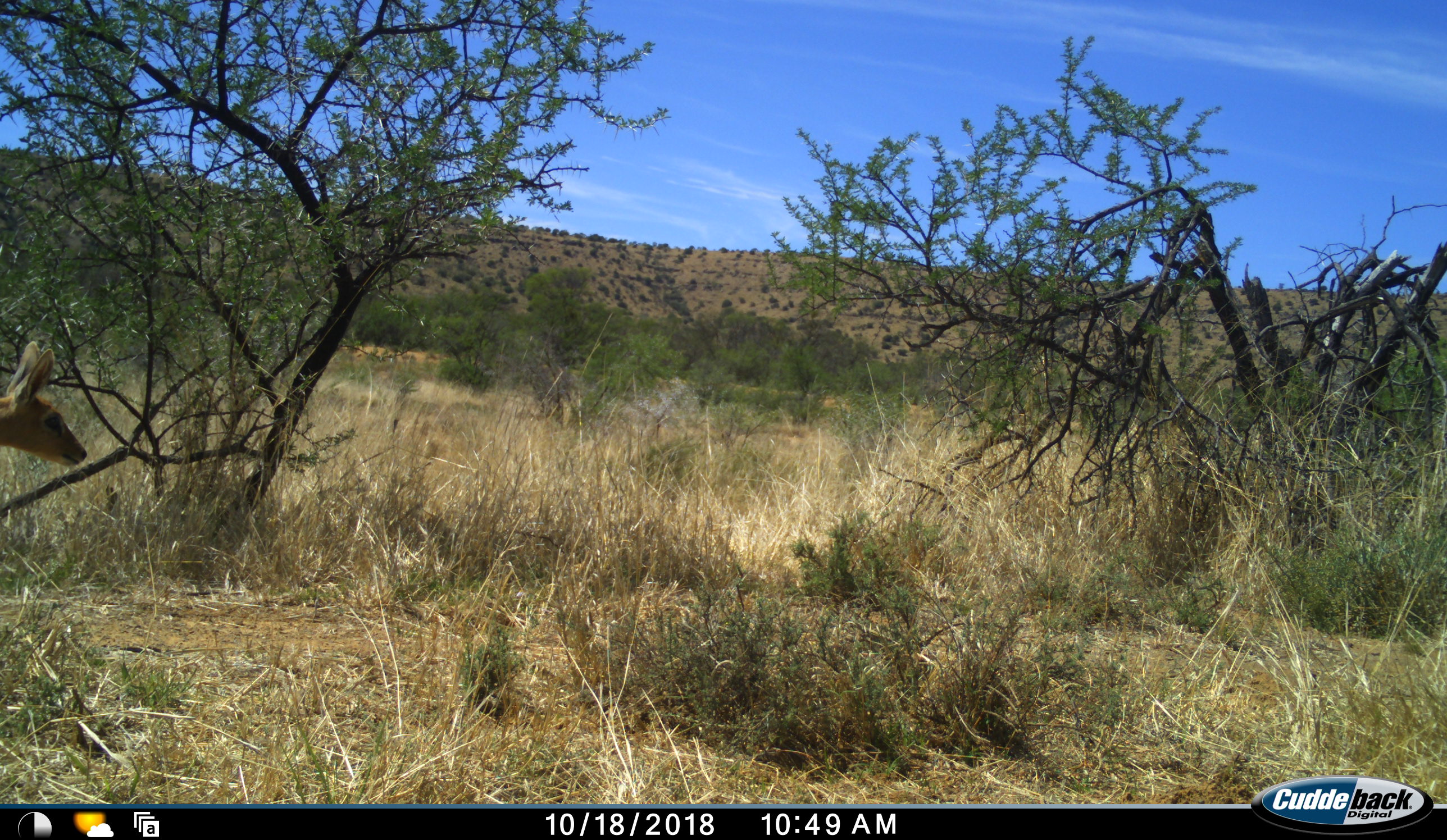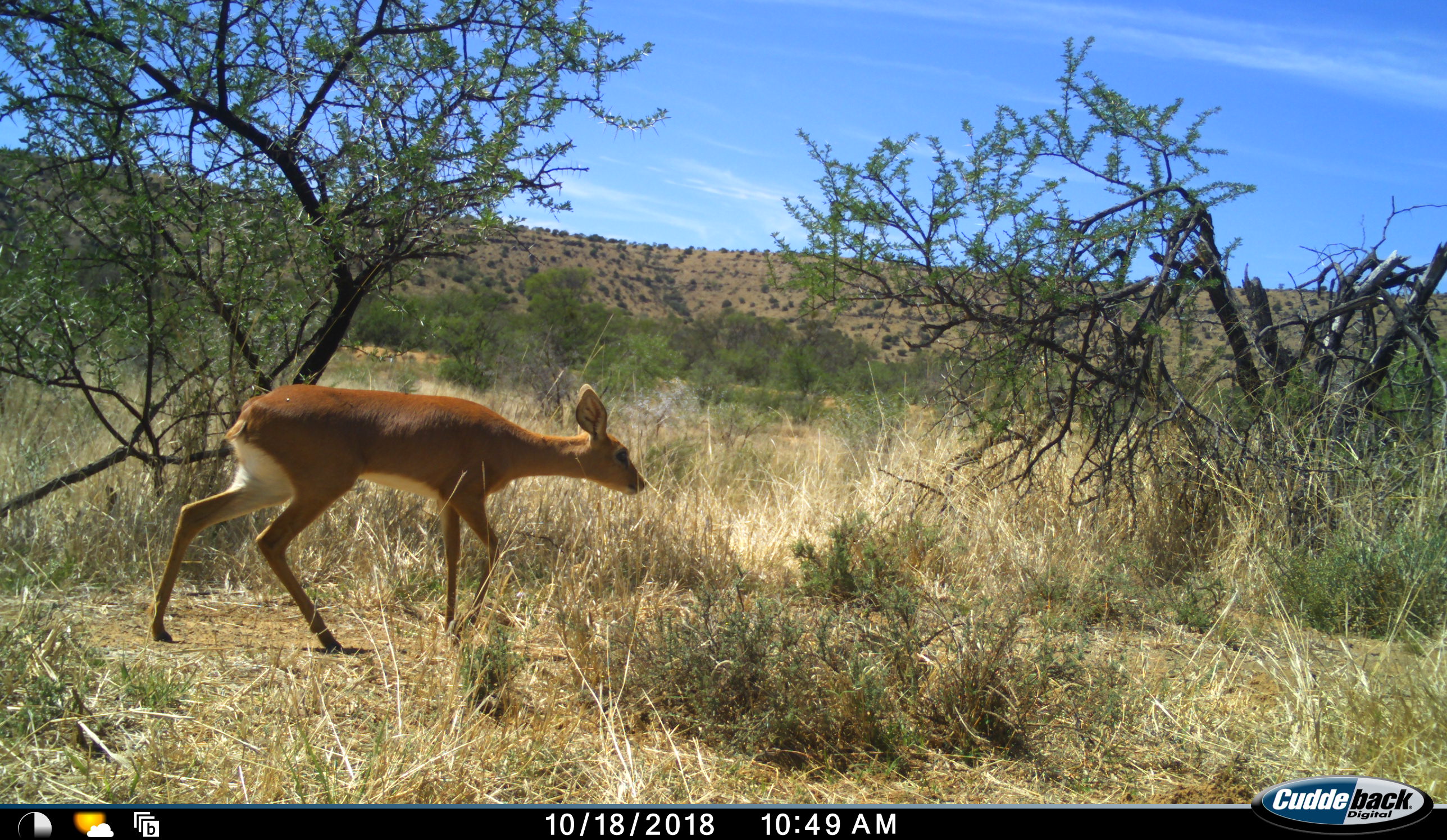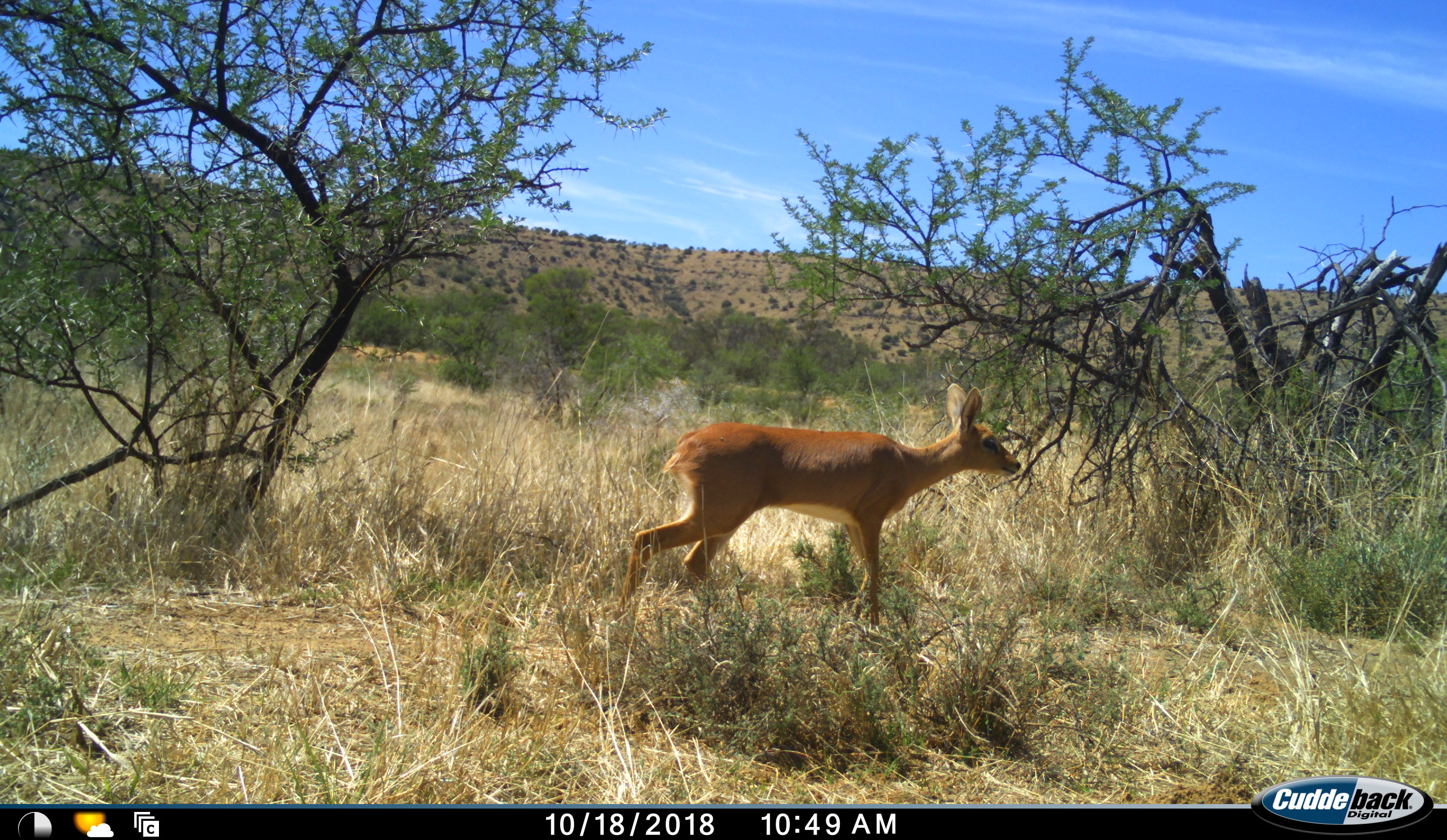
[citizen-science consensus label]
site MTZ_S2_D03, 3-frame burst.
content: unidentified animal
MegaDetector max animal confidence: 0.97